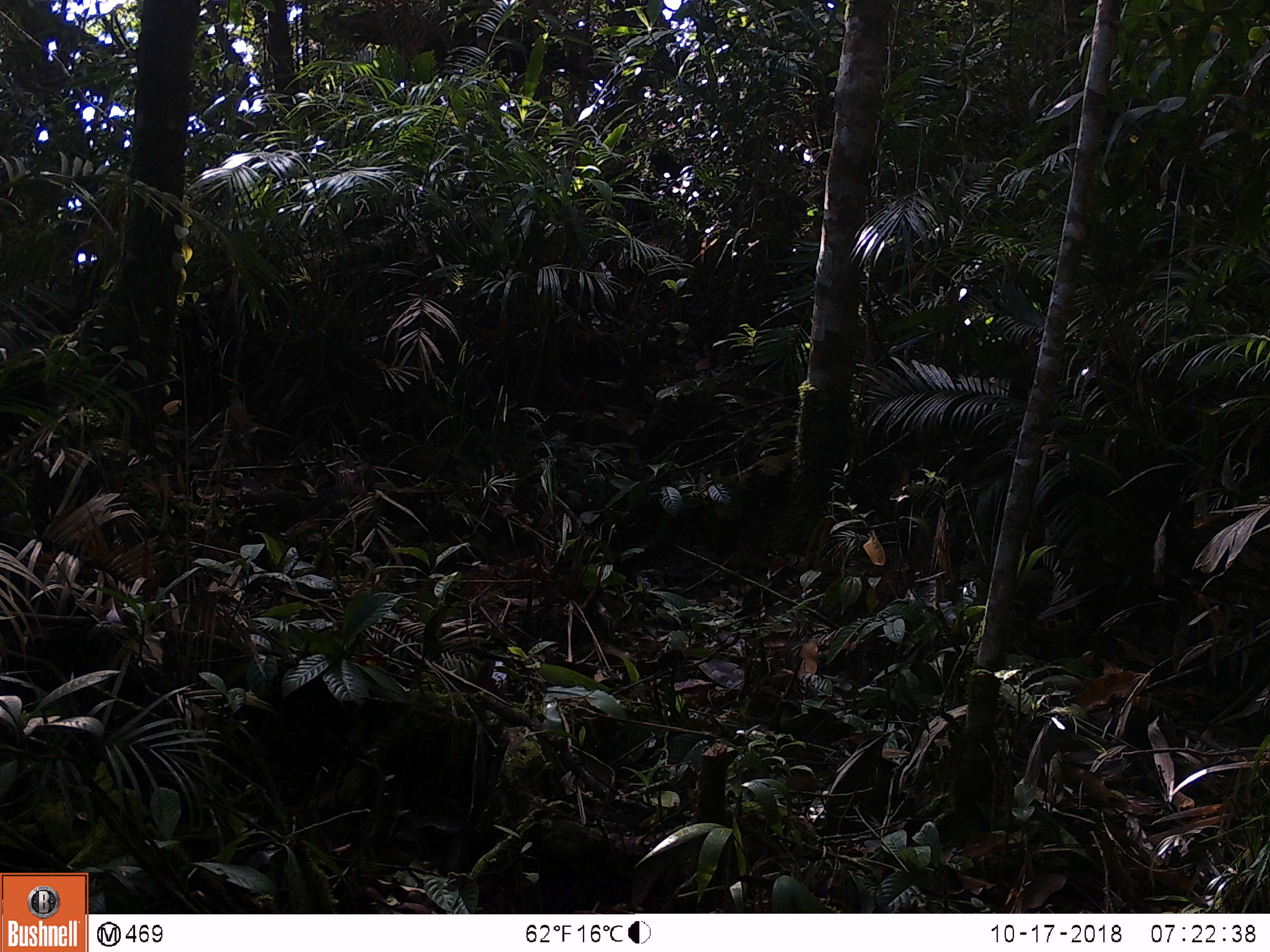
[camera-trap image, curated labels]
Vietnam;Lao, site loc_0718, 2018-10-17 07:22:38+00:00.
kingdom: Animalia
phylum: Chordata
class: Mammalia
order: Rodentia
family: Sciuridae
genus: Dremomys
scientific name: Dremomys rufigenis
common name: red-cheeked squirrel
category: red cheeked squirrel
Red cheeked squirrel (red-cheeked squirrel) (Dremomys rufigenis). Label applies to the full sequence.